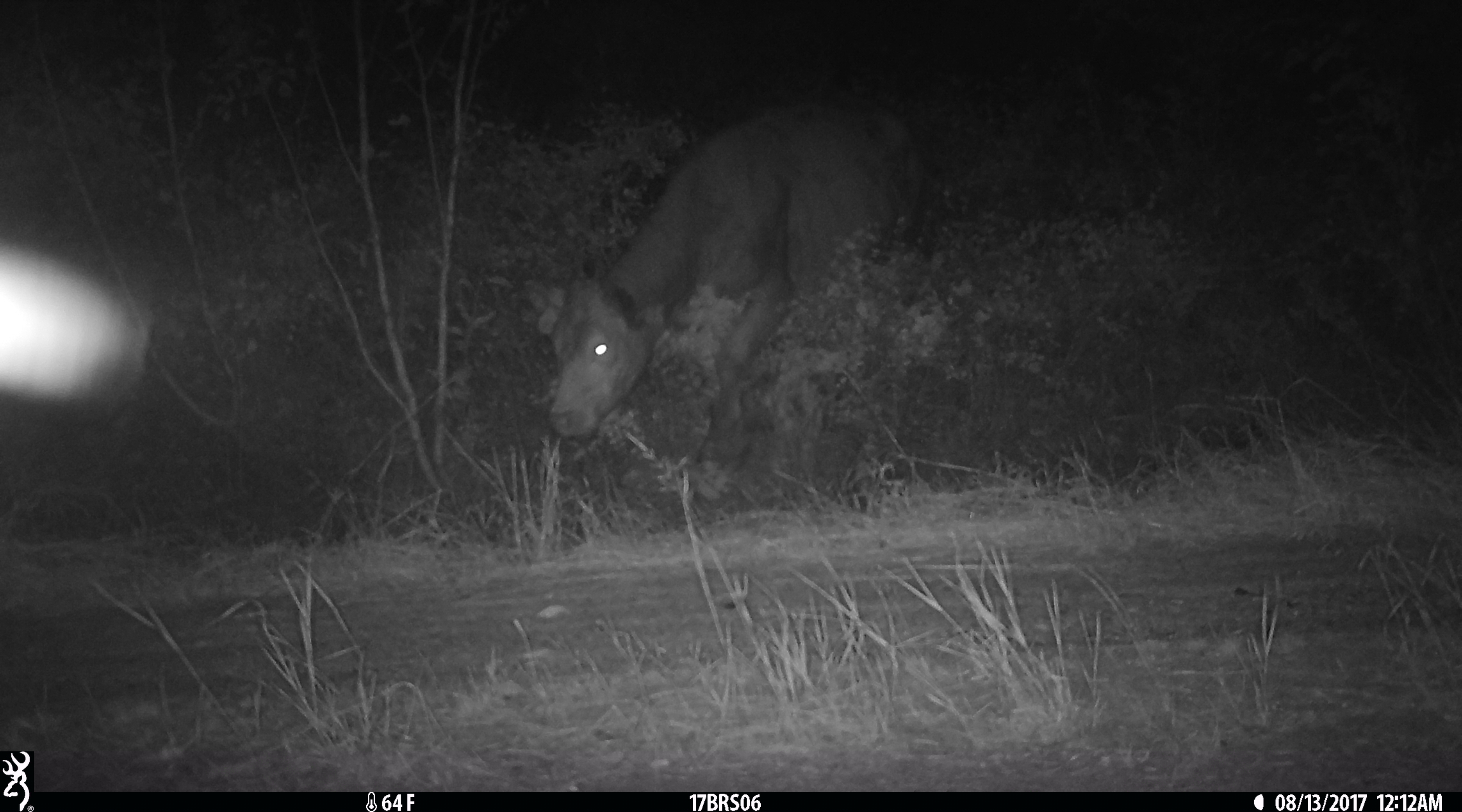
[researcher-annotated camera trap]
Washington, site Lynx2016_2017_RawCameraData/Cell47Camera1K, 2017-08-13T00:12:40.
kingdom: Animalia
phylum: Chordata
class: Mammalia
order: Artiodactyla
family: Bovidae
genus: Bos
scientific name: Bos taurus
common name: domestic cattle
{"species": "domestic cattle (Bos taurus)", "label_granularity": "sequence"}